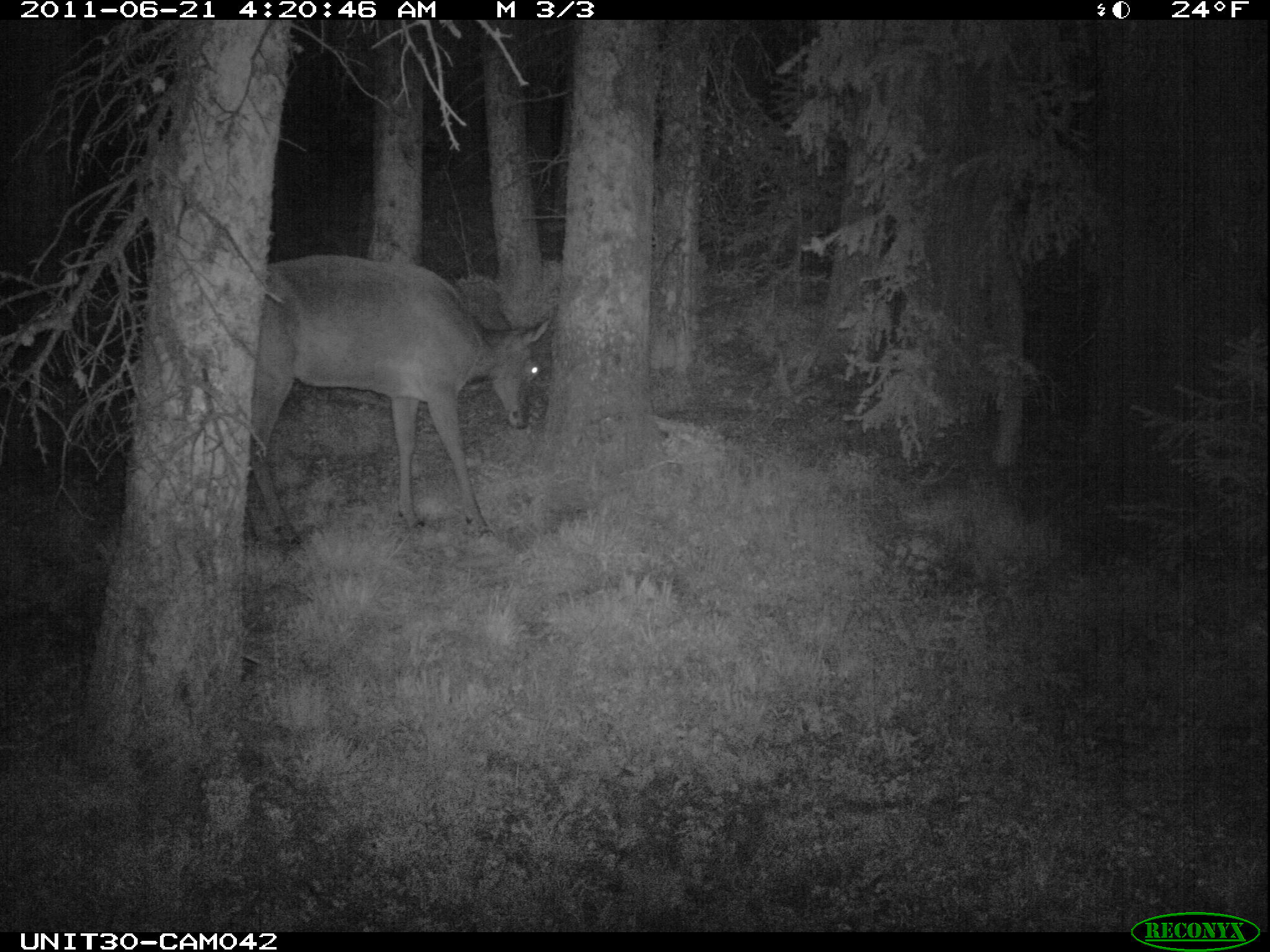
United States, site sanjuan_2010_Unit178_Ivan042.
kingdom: Animalia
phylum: Chordata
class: Mammalia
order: Artiodactyla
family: Cervidae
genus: Cervus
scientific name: Cervus elaphus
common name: red deer